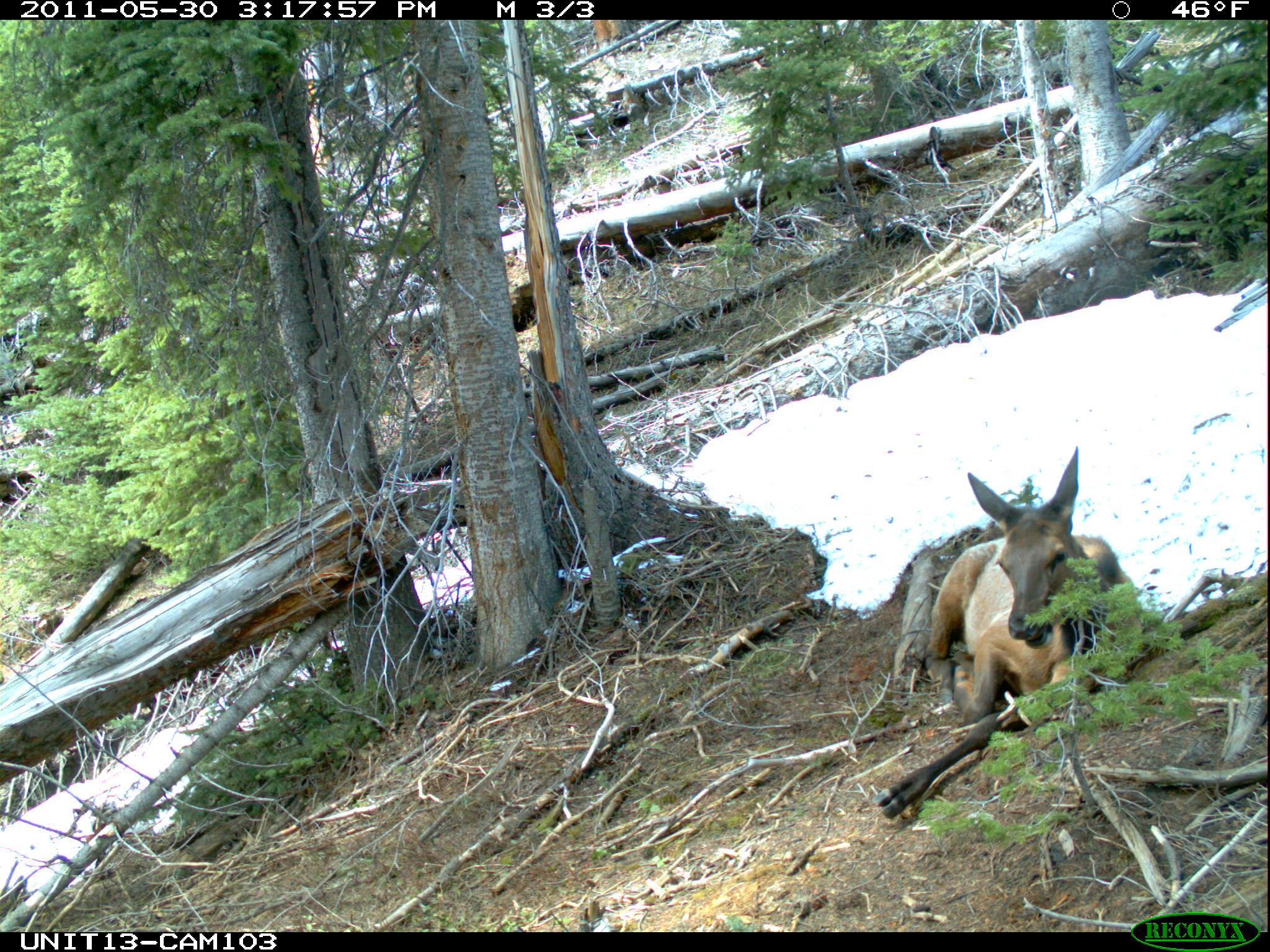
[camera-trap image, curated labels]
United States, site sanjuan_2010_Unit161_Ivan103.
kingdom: Animalia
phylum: Chordata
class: Mammalia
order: Artiodactyla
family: Cervidae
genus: Cervus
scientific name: Cervus elaphus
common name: red deer